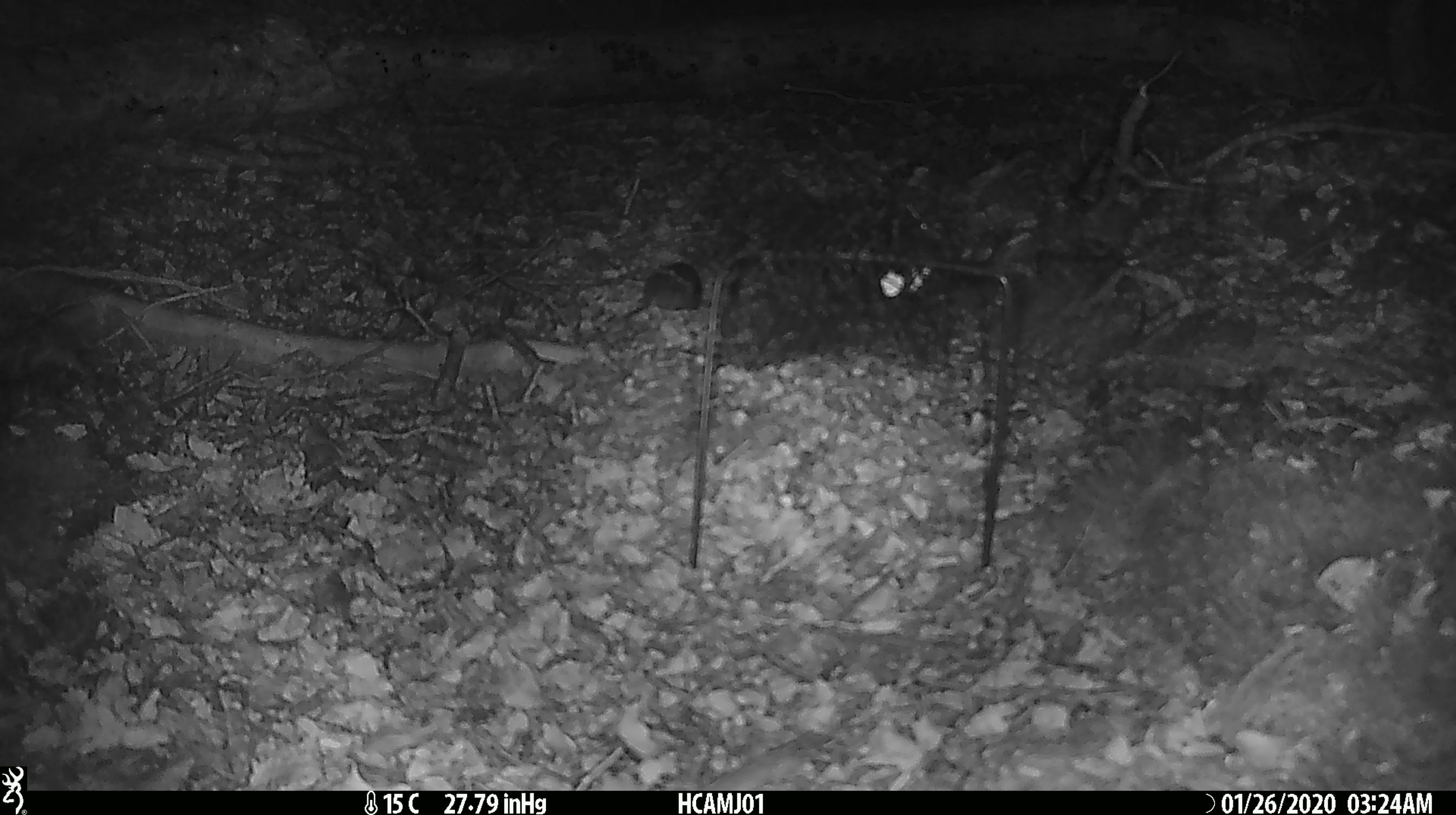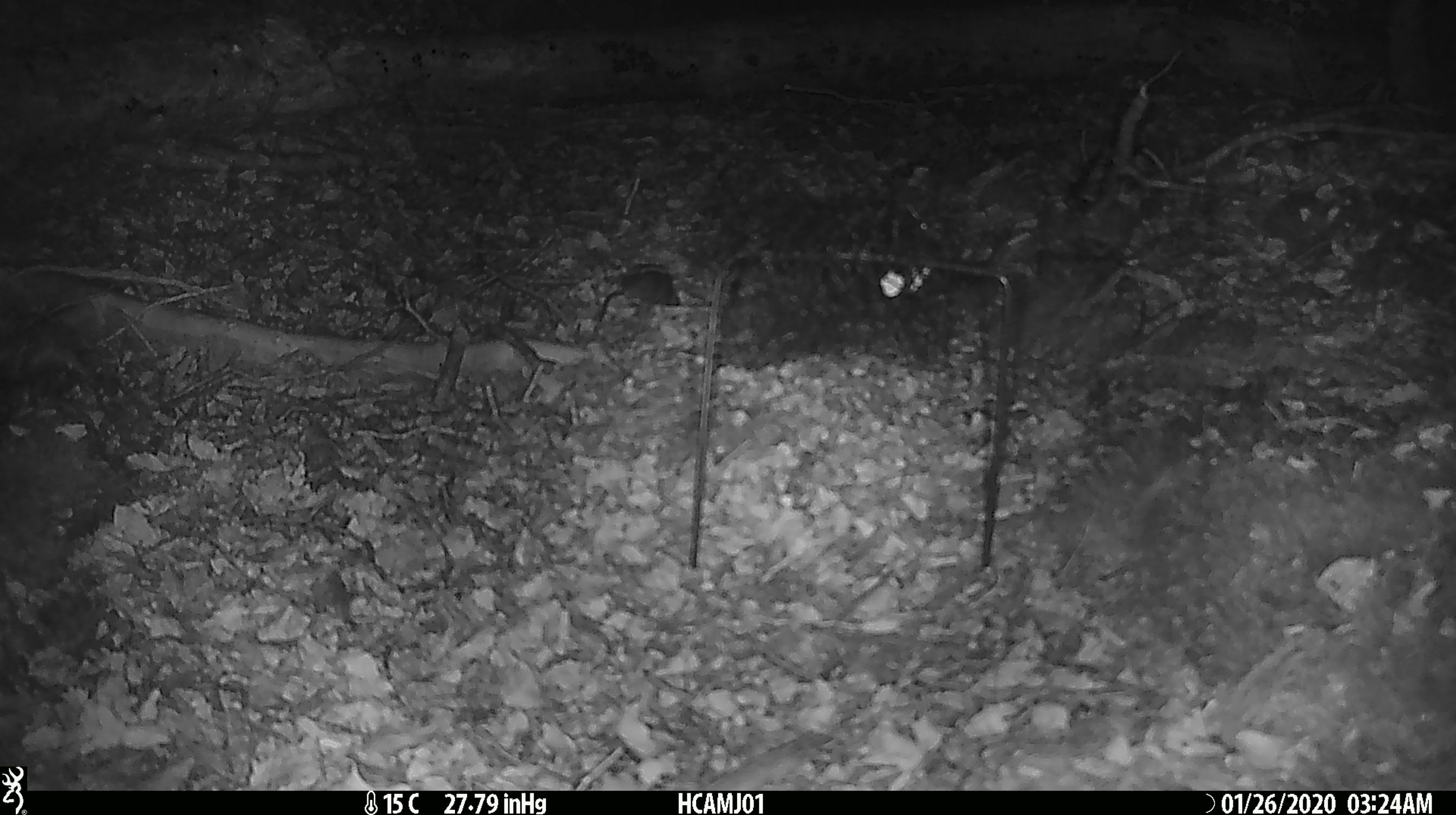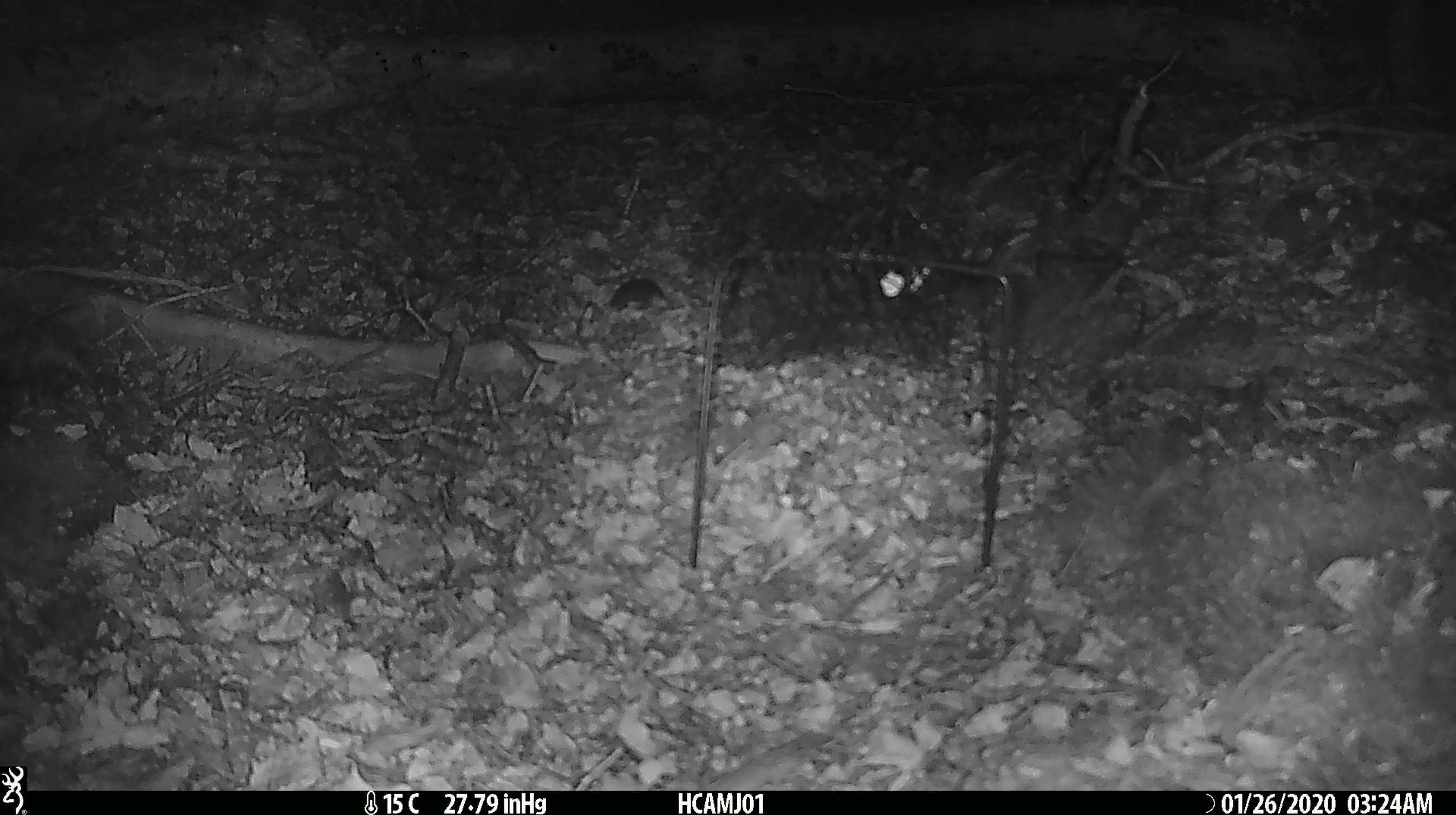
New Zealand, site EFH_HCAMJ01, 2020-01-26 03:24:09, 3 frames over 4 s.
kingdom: Animalia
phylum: Chordata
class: Mammalia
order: Rodentia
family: Muridae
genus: Mus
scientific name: Mus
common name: mouse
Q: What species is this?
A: Mouse (Mus).